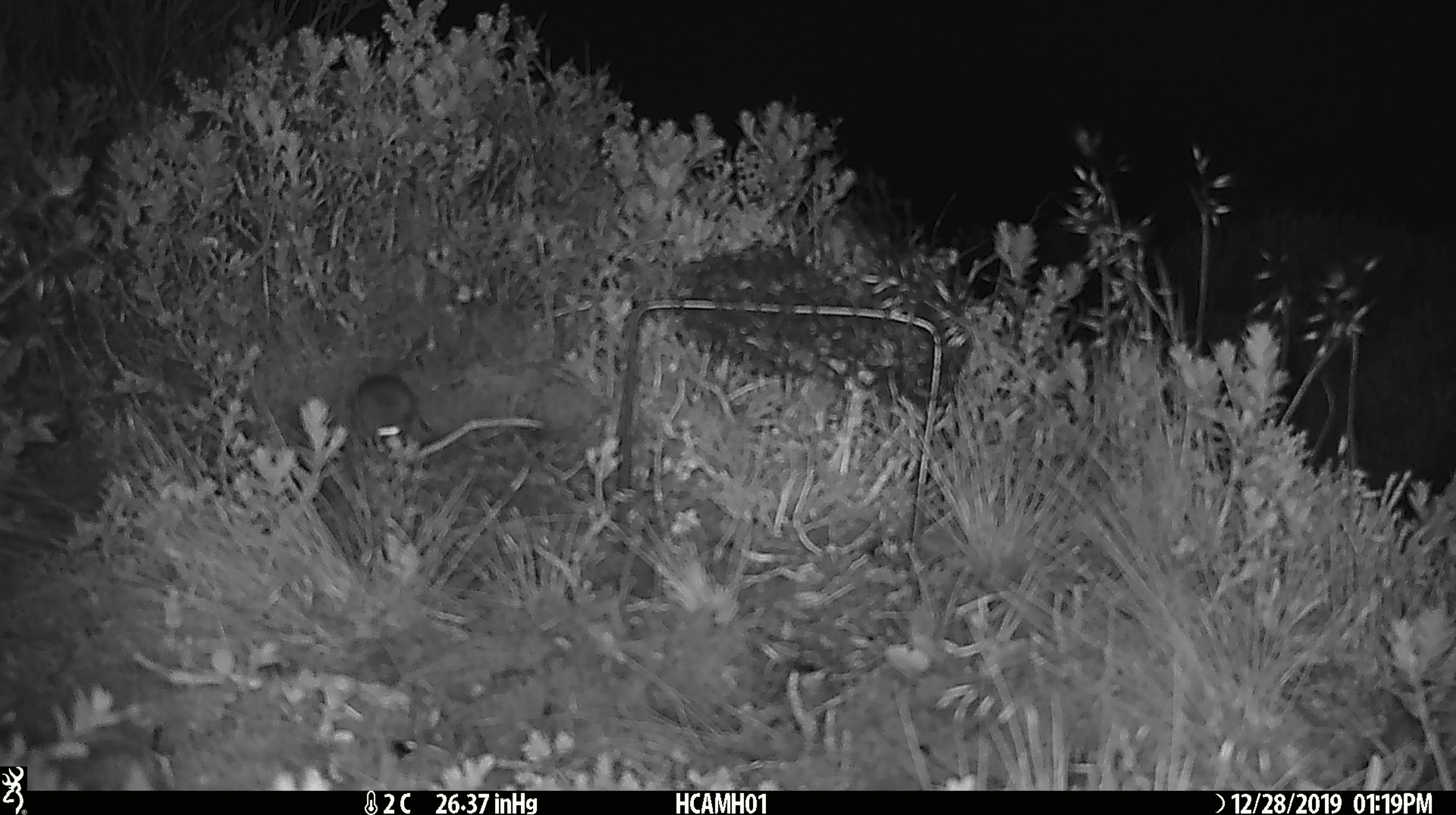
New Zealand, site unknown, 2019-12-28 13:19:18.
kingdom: Animalia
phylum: Chordata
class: Mammalia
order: Rodentia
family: Muridae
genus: Mus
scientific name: Mus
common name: mouse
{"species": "mouse (Mus)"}